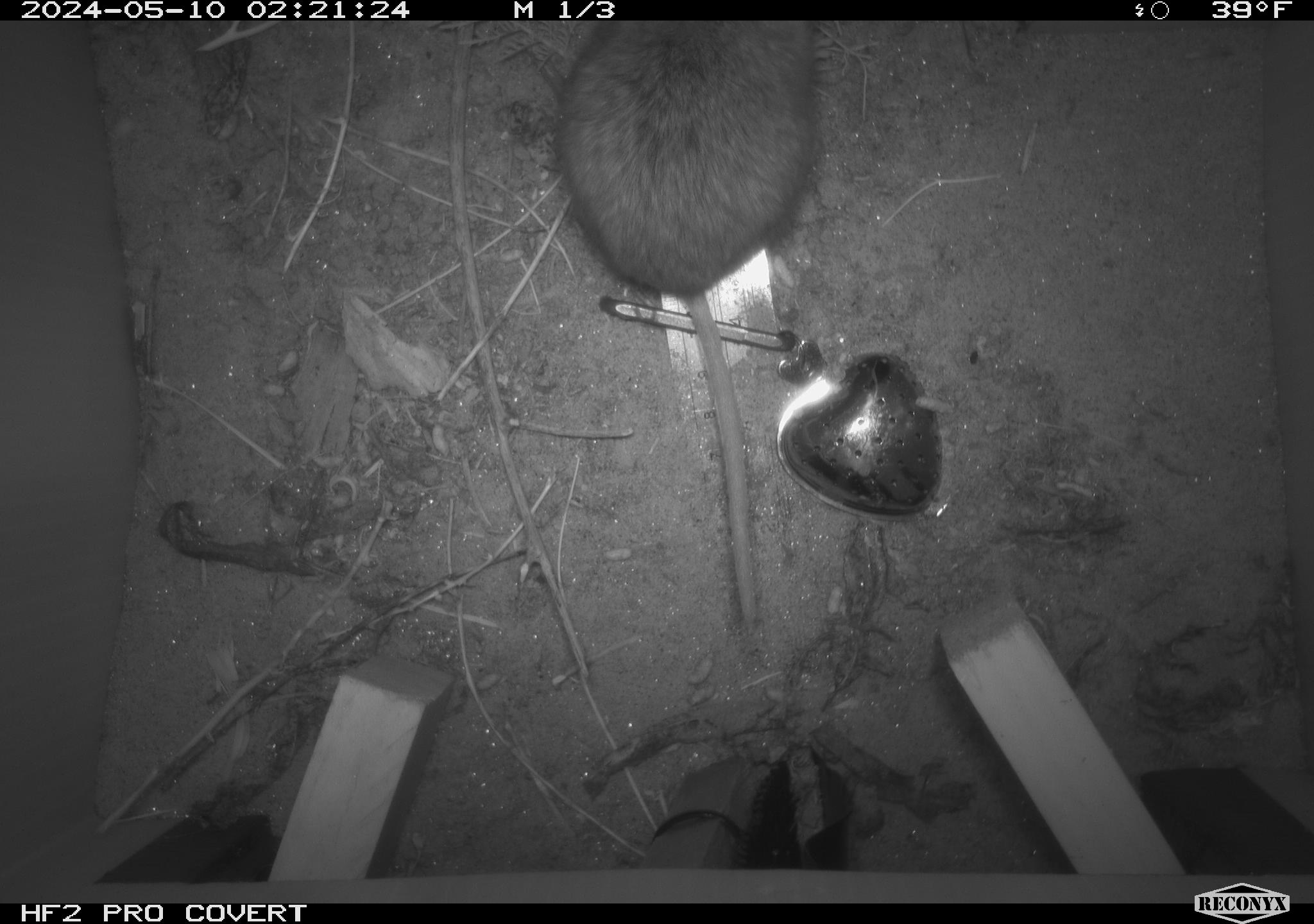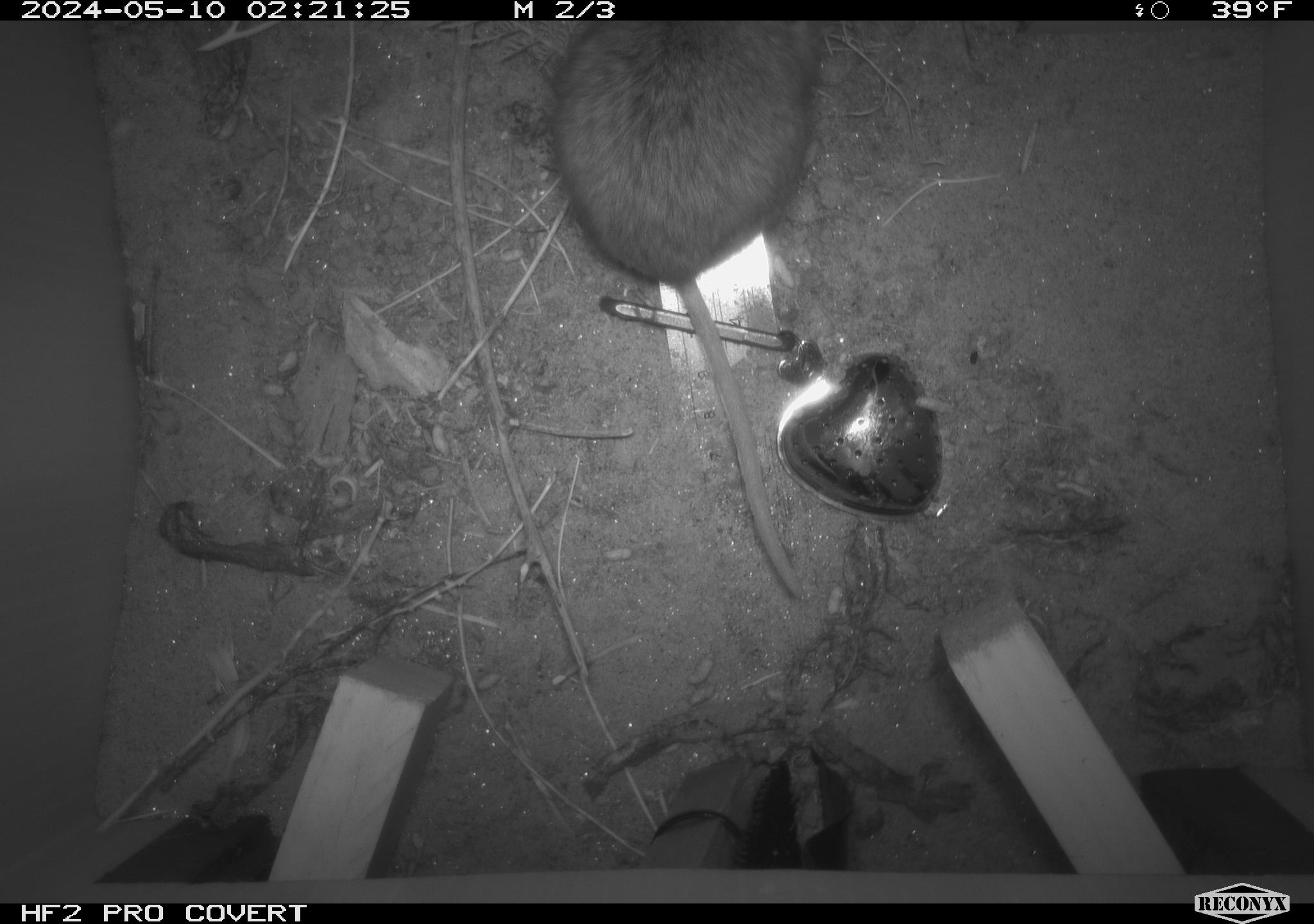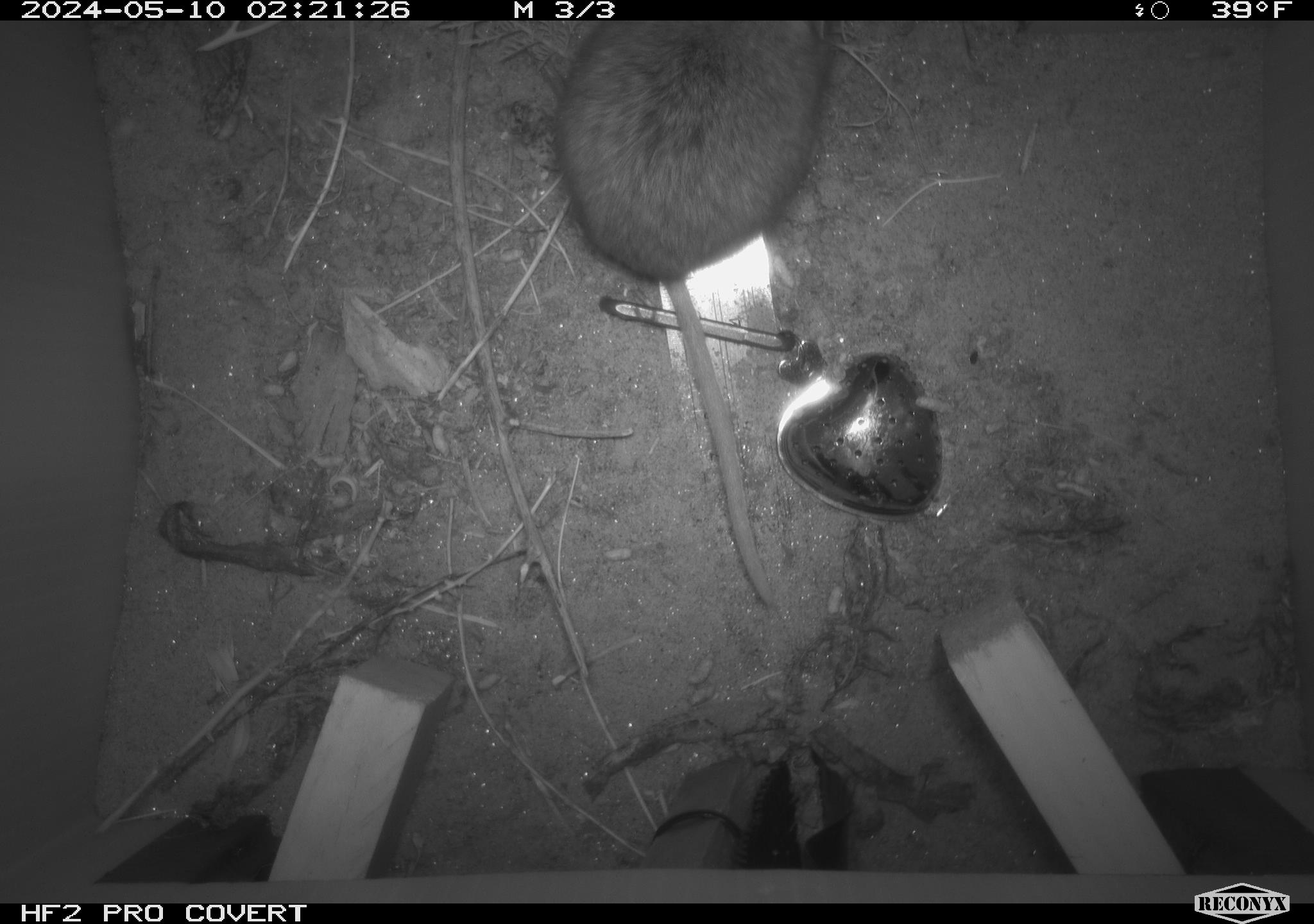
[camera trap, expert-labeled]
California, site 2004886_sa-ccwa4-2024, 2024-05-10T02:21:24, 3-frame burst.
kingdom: Animalia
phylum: Chordata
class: Mammalia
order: Rodentia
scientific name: Rodentia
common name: woodrat or rat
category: woodrat or rat species